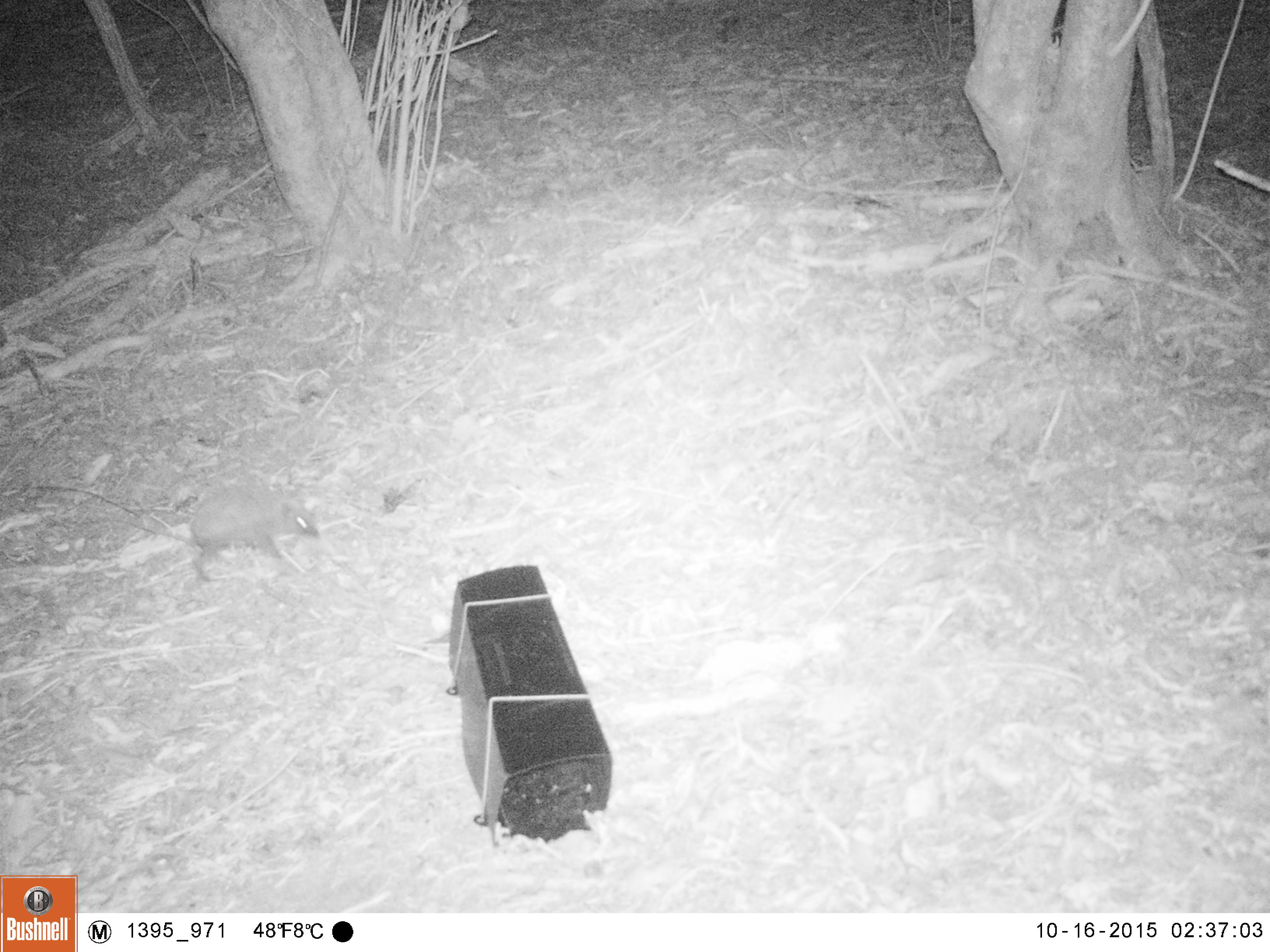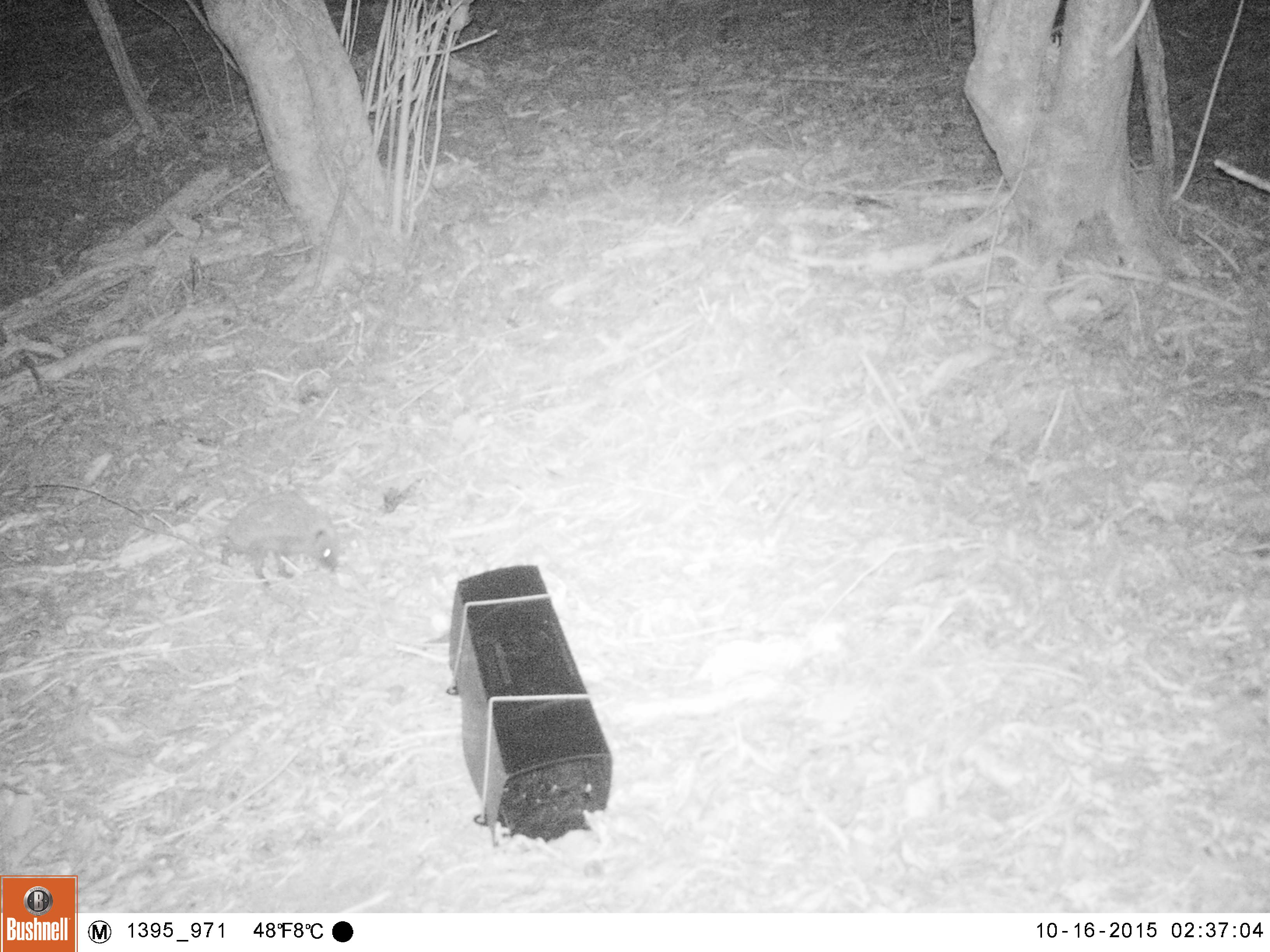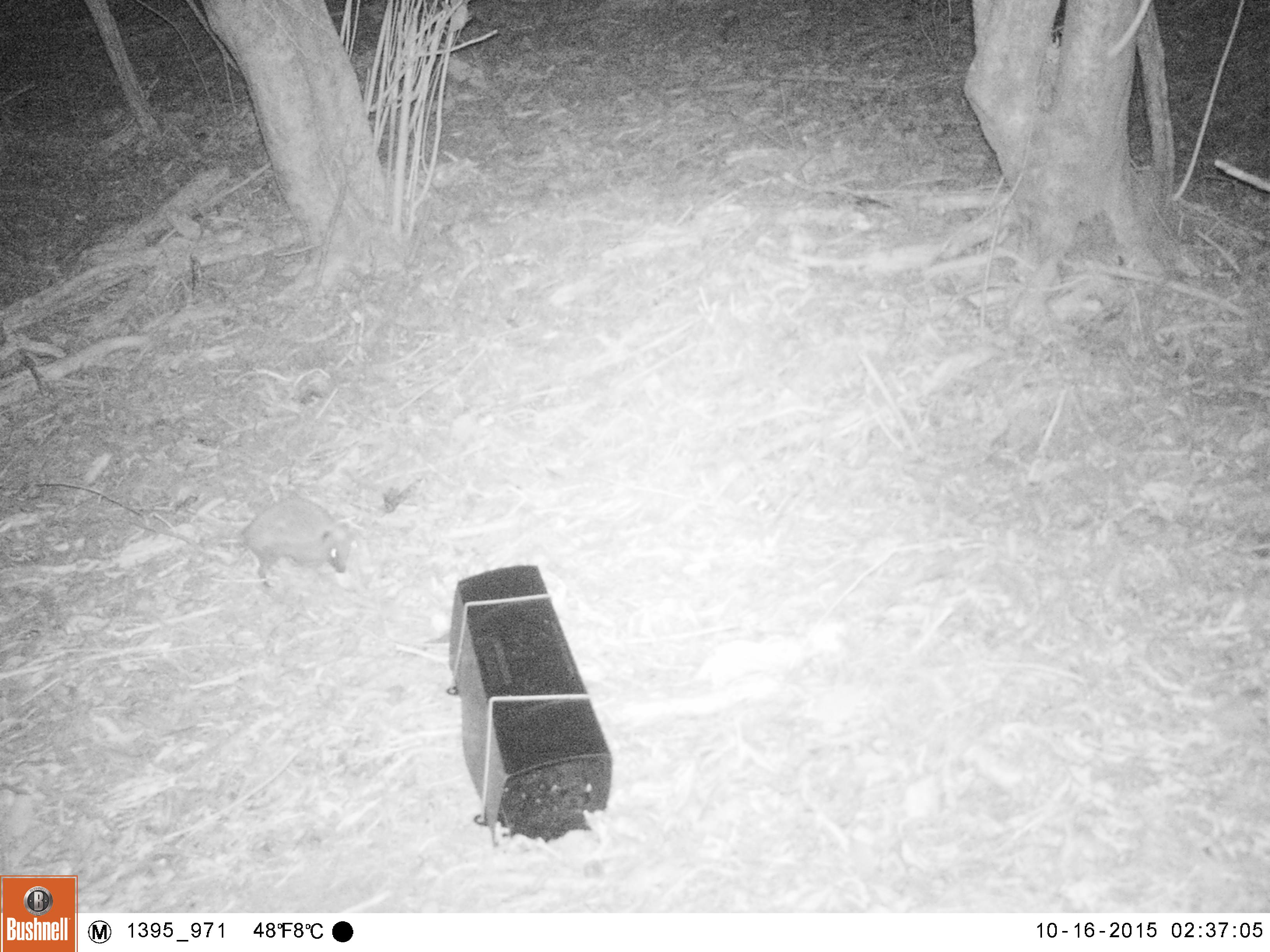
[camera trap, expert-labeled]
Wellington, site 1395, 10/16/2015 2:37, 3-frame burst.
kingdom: Animalia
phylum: Chordata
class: Mammalia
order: Eulipotyphla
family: Erinaceidae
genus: Erinaceus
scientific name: Erinaceus europaeus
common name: hedgehog